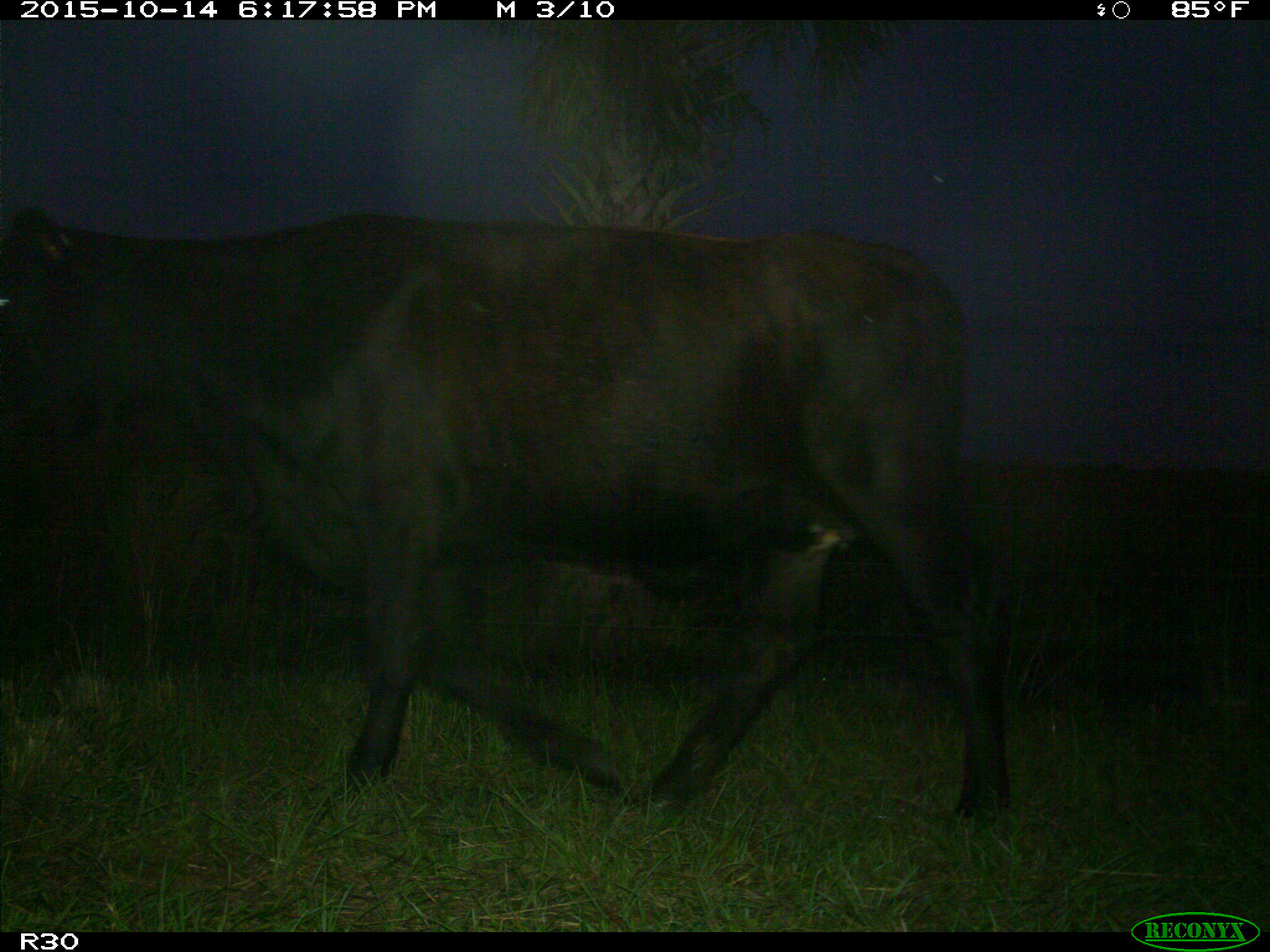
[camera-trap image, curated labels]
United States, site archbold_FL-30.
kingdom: Animalia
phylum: Chordata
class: Mammalia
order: Artiodactyla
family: Bovidae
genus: Bos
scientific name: Bos taurus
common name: domestic cow